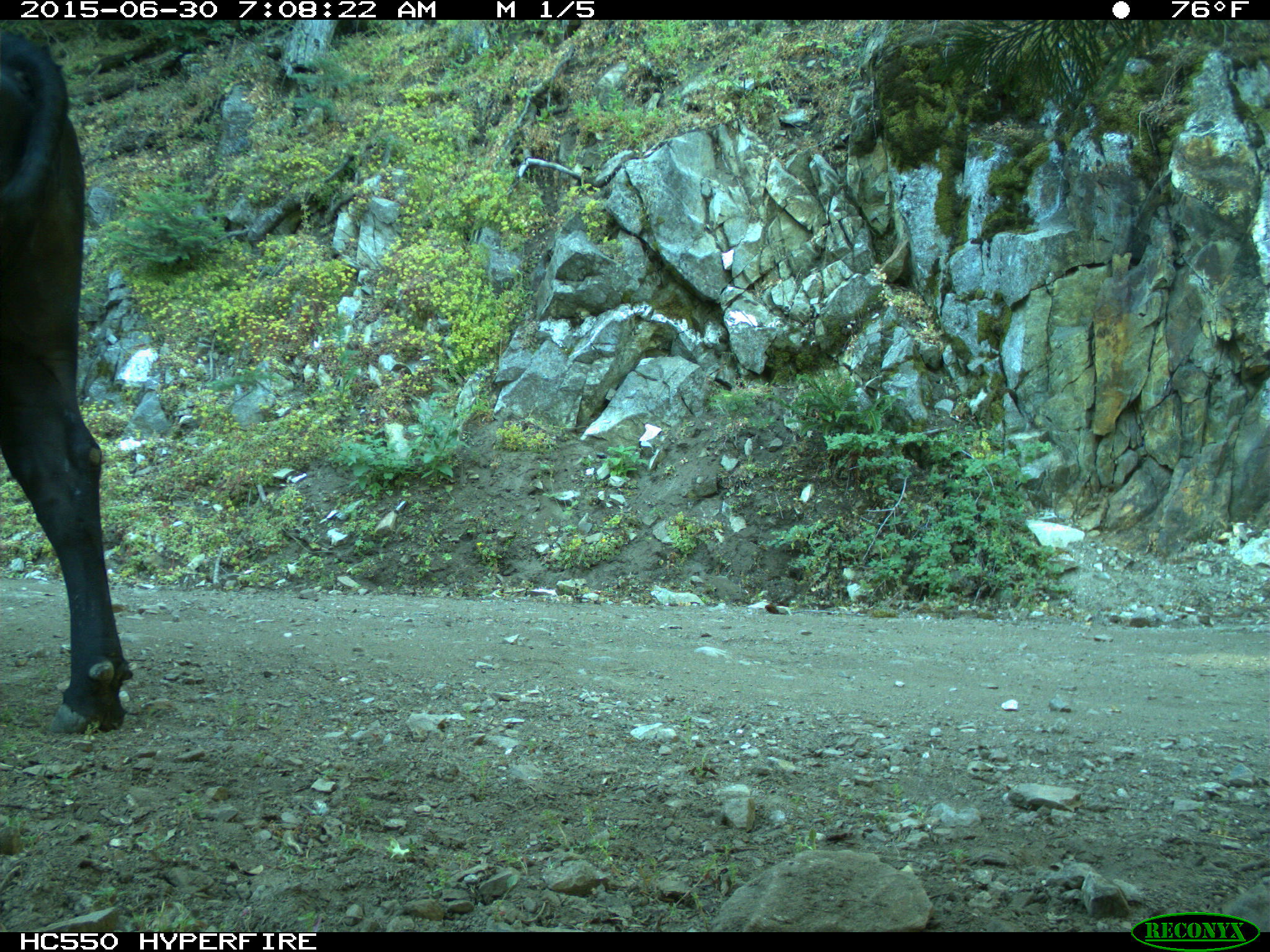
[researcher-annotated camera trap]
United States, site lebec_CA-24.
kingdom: Animalia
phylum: Chordata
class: Mammalia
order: Artiodactyla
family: Bovidae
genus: Bos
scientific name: Bos taurus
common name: domestic cow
Bos taurus (domestic cow).